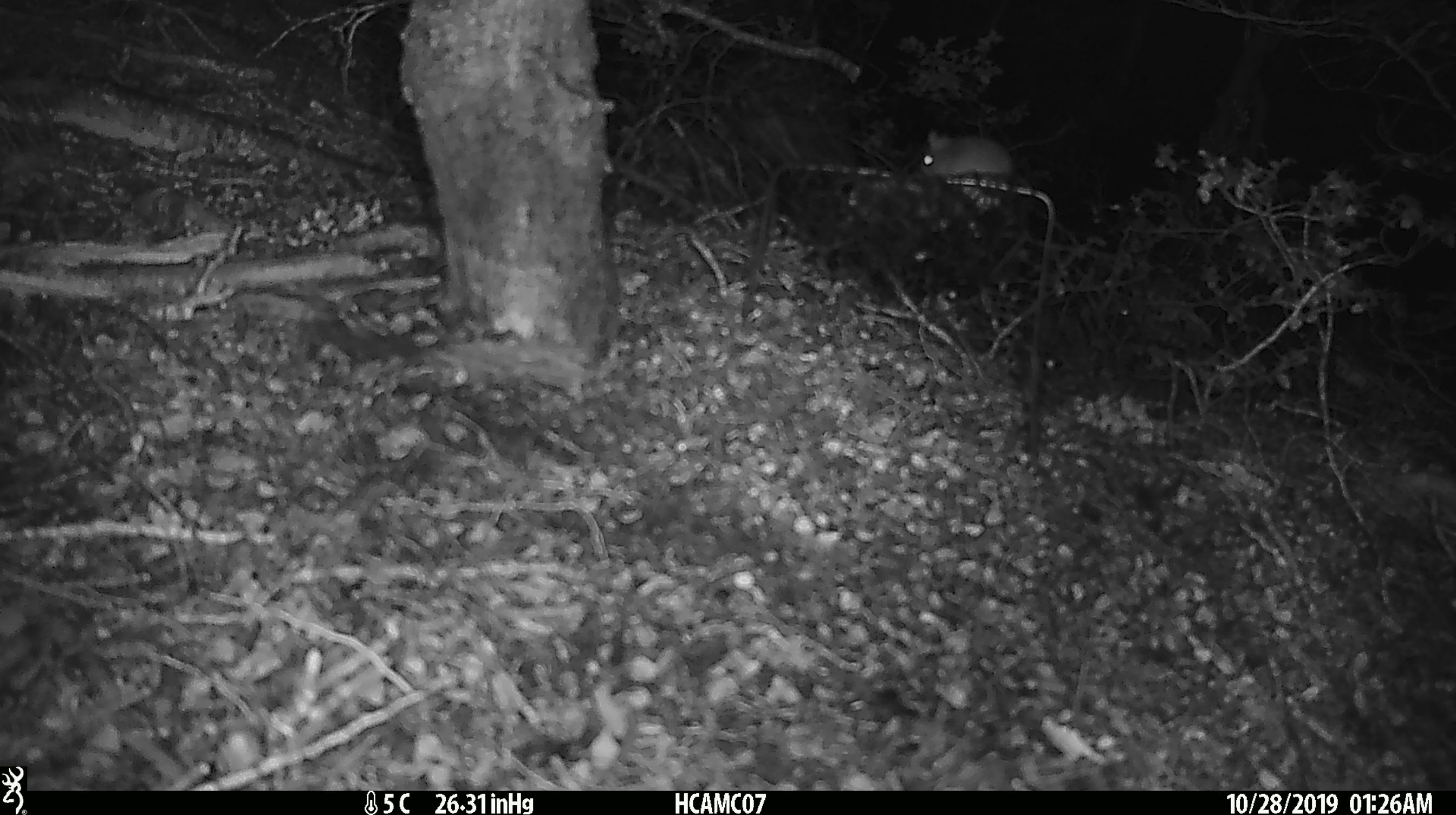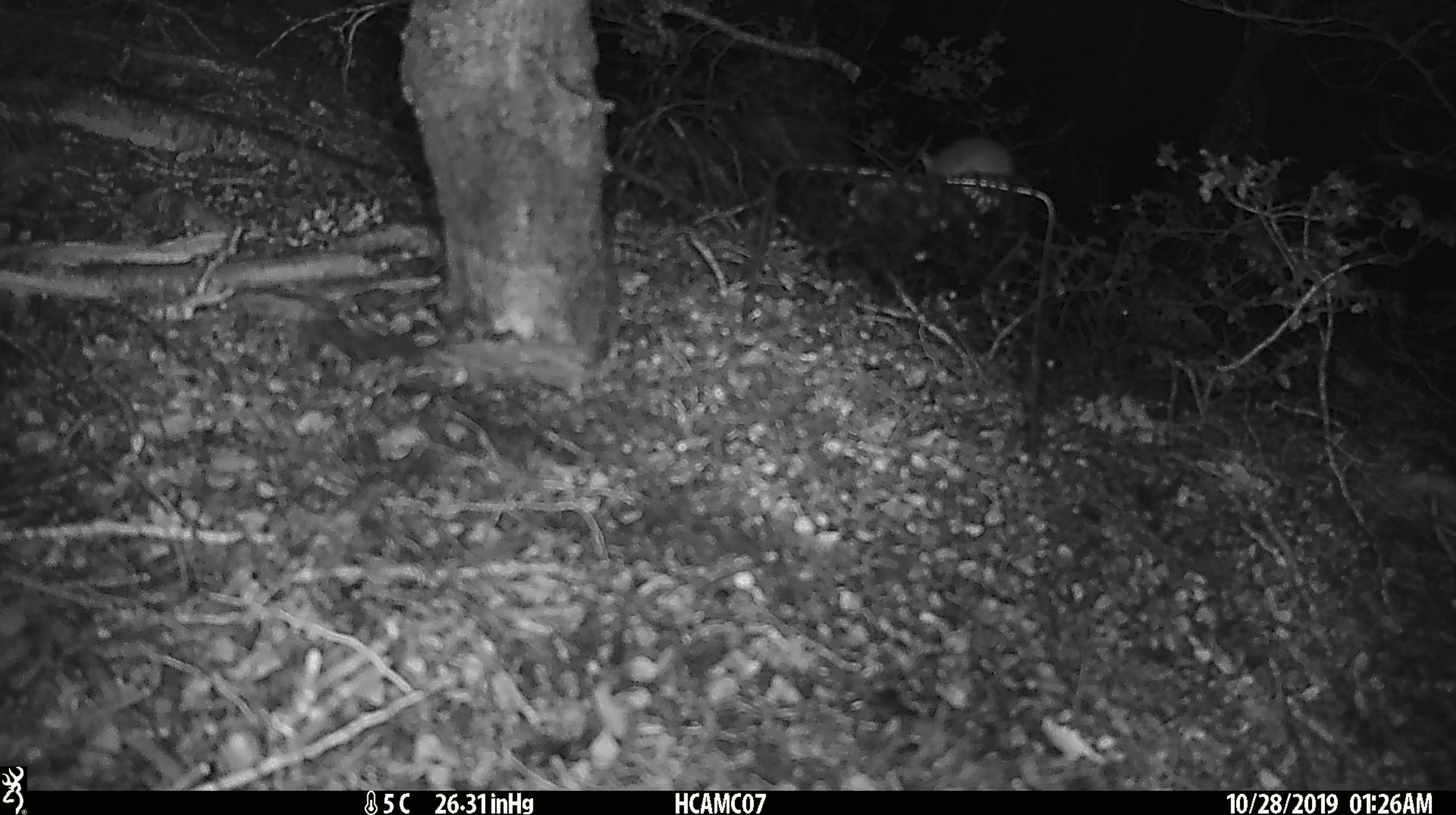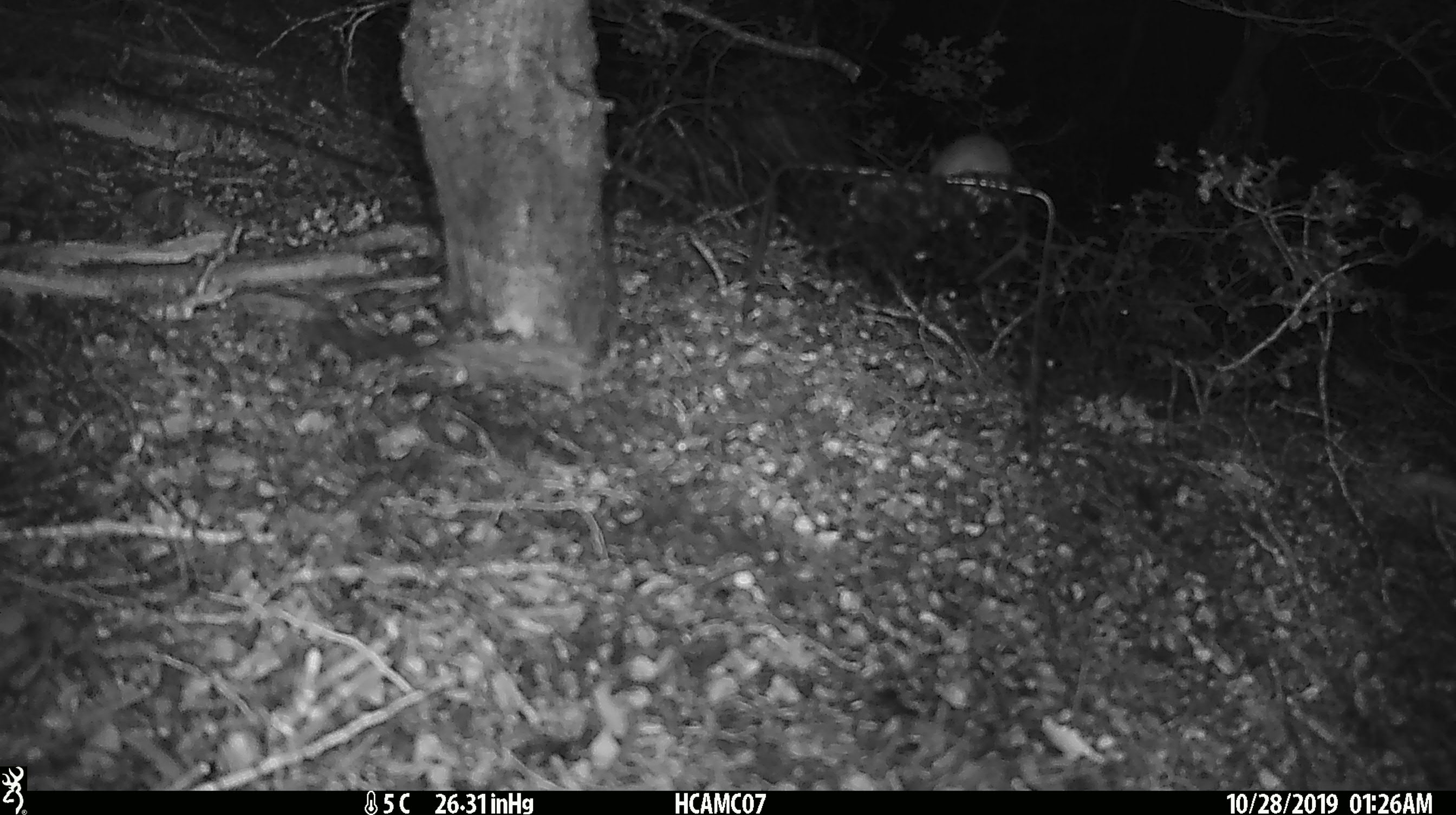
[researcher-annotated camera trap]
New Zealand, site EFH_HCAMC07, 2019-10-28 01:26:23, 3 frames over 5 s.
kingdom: Animalia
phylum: Chordata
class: Mammalia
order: Rodentia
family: Muridae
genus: Mus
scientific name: Mus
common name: mouse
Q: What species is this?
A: Mouse (Mus).